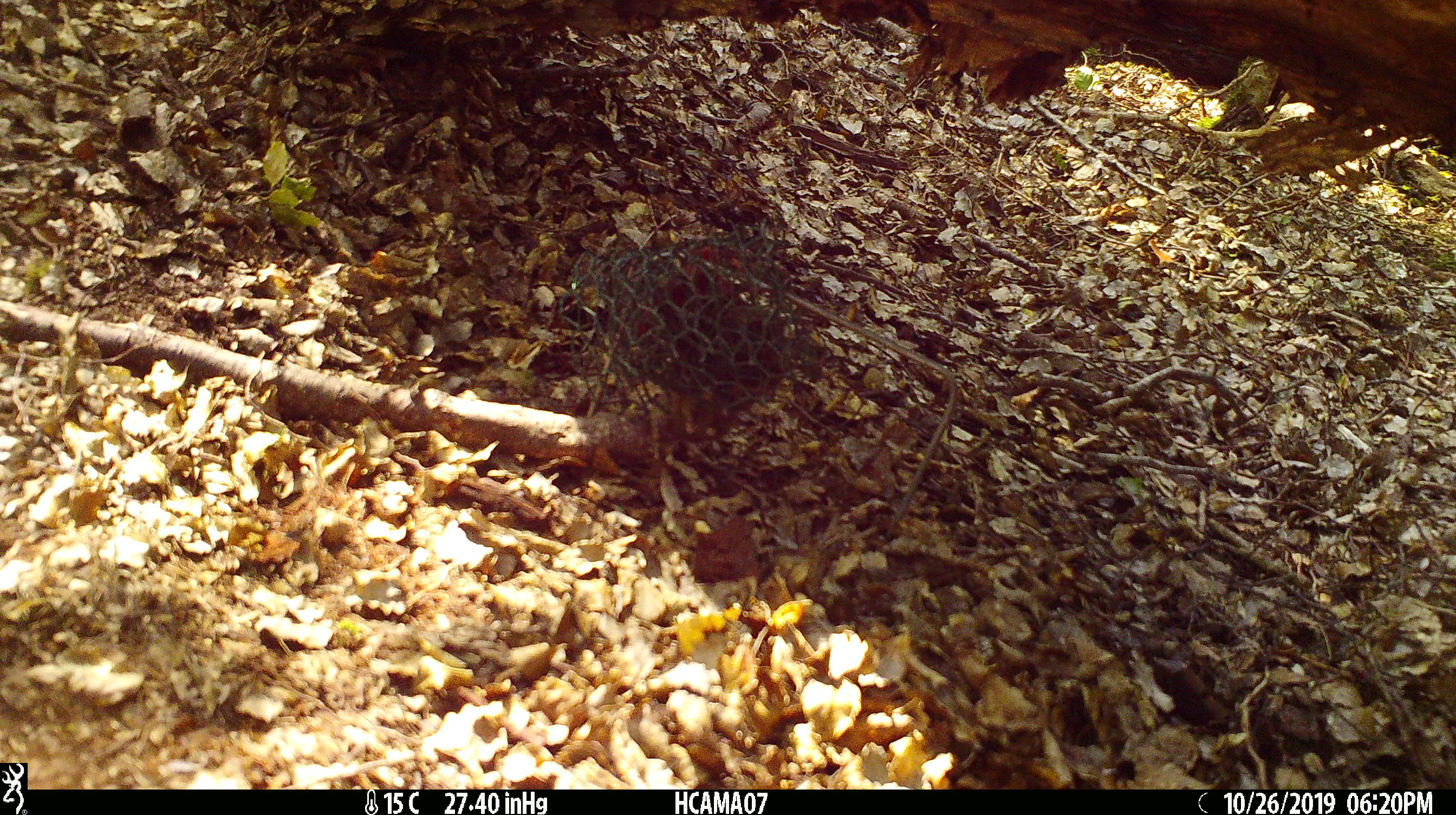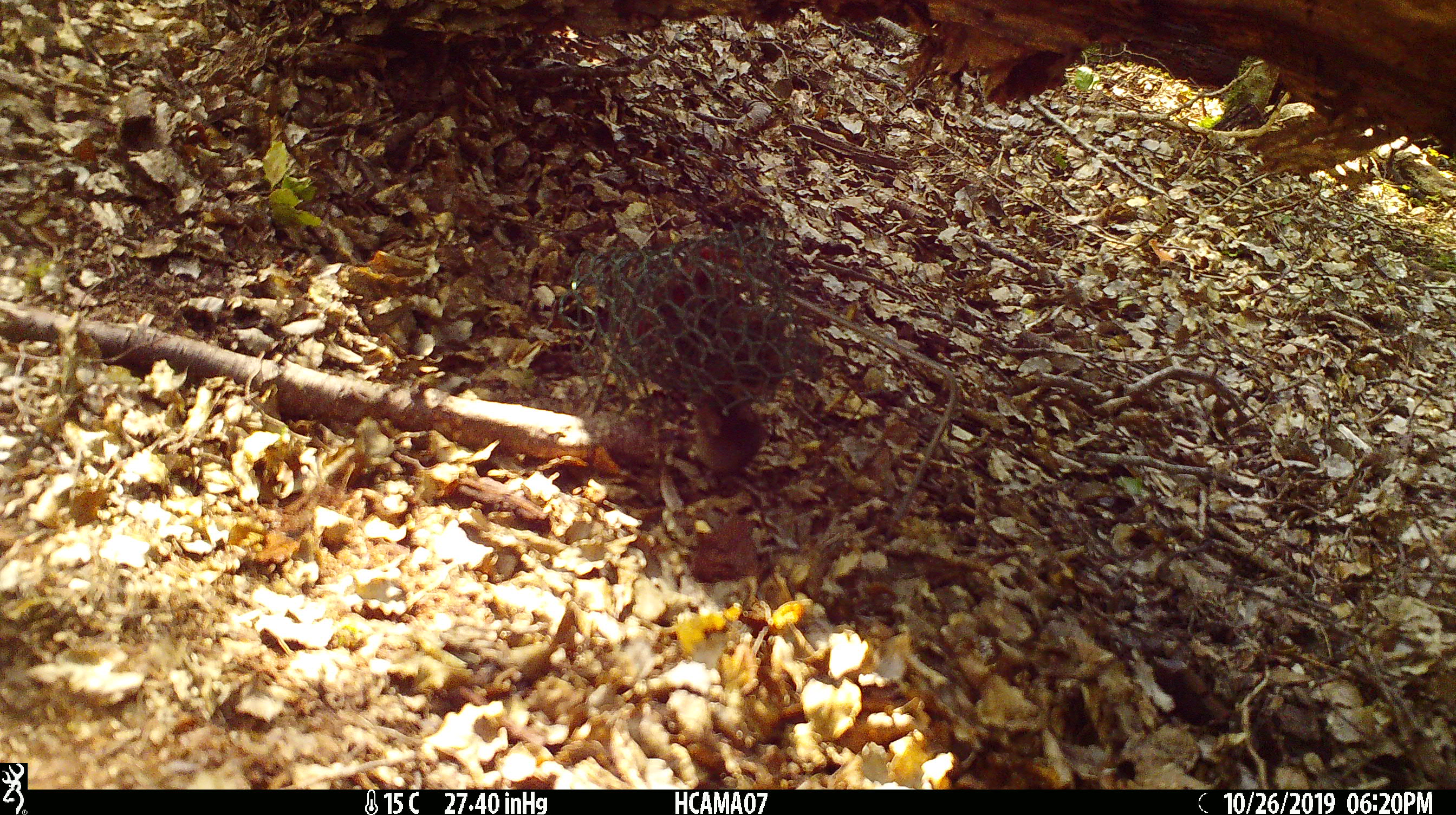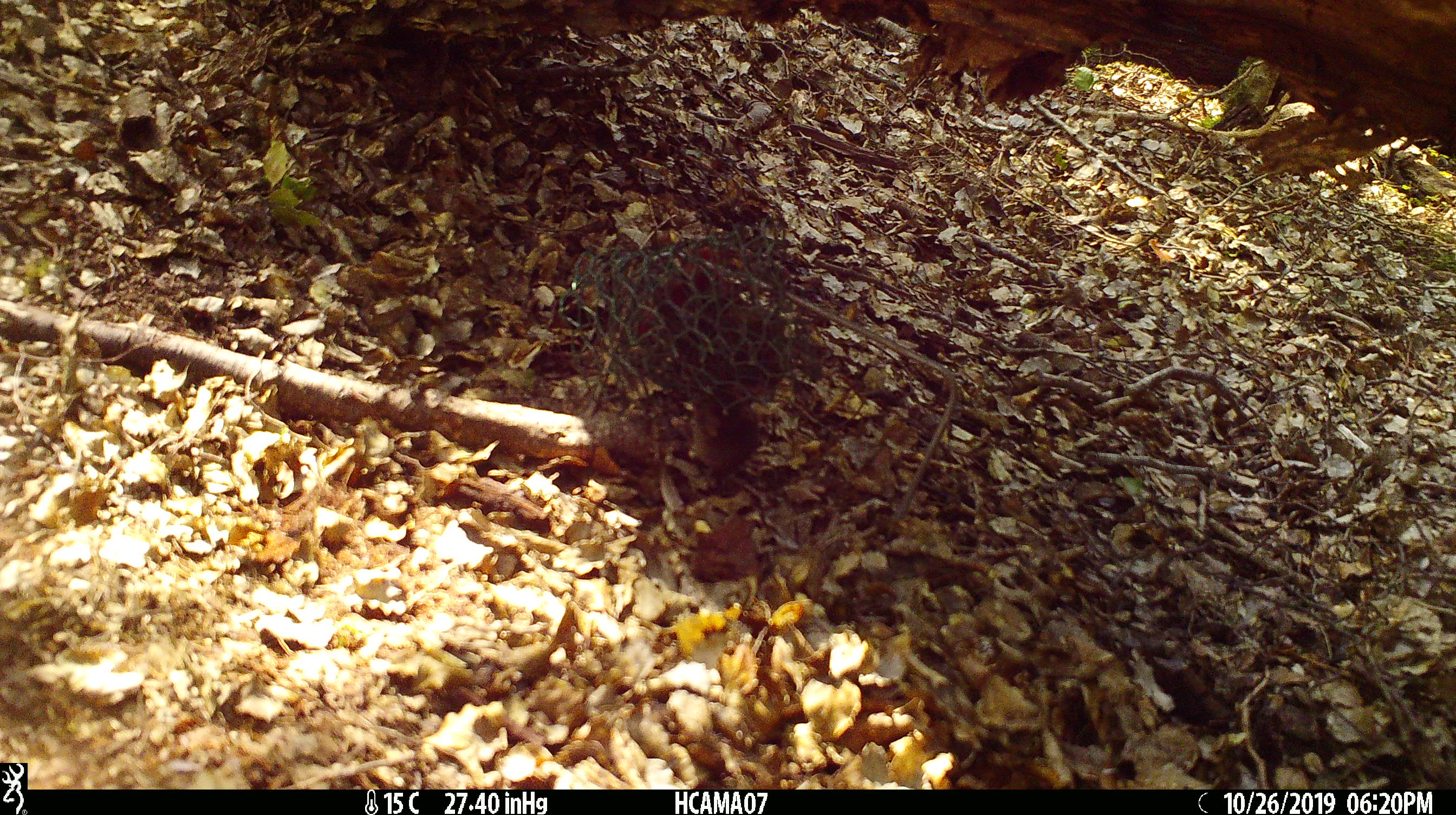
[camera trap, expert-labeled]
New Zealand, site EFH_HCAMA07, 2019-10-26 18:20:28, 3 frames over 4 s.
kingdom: Animalia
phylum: Chordata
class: Mammalia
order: Rodentia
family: Muridae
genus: Mus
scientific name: Mus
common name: mouse